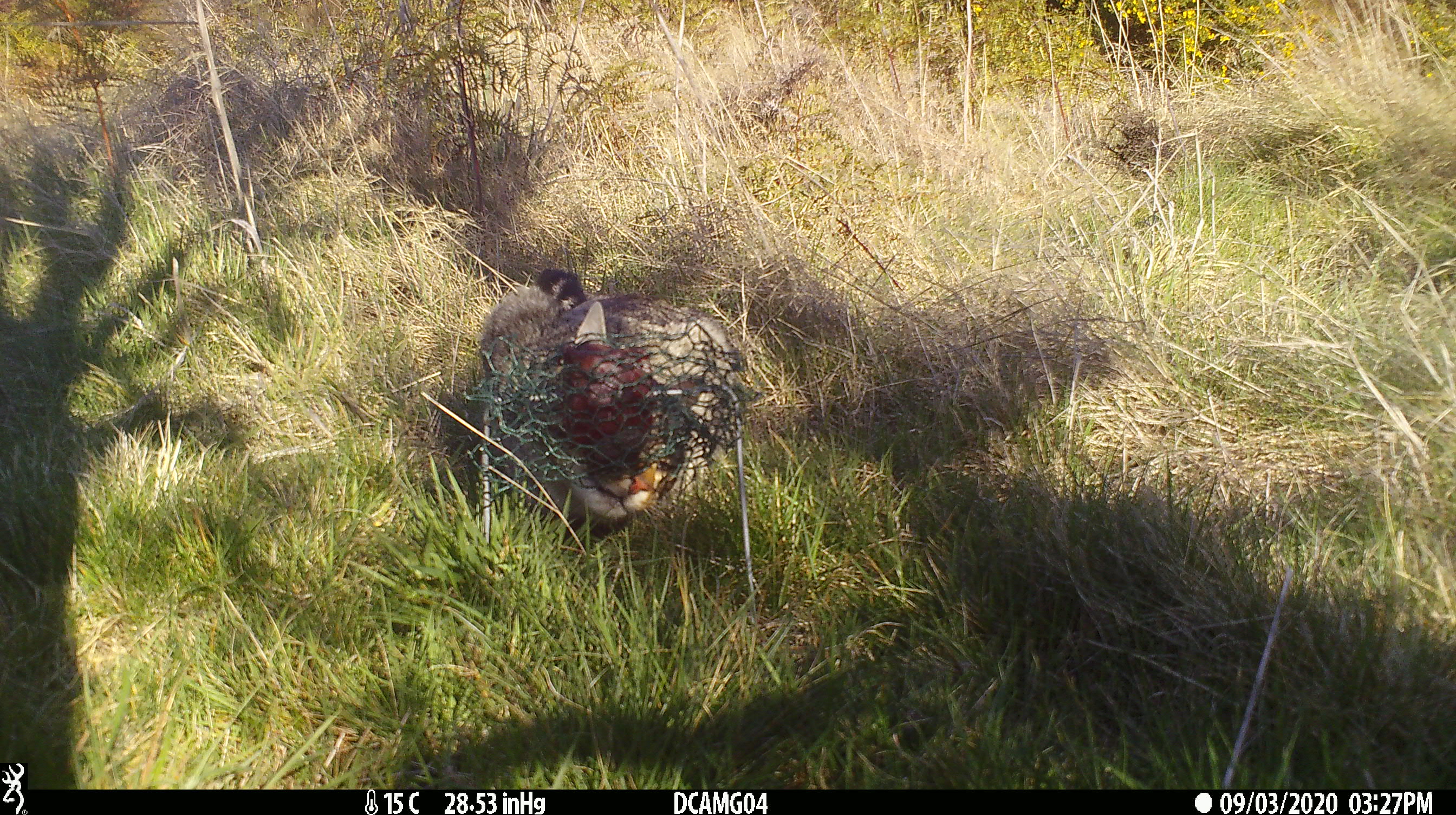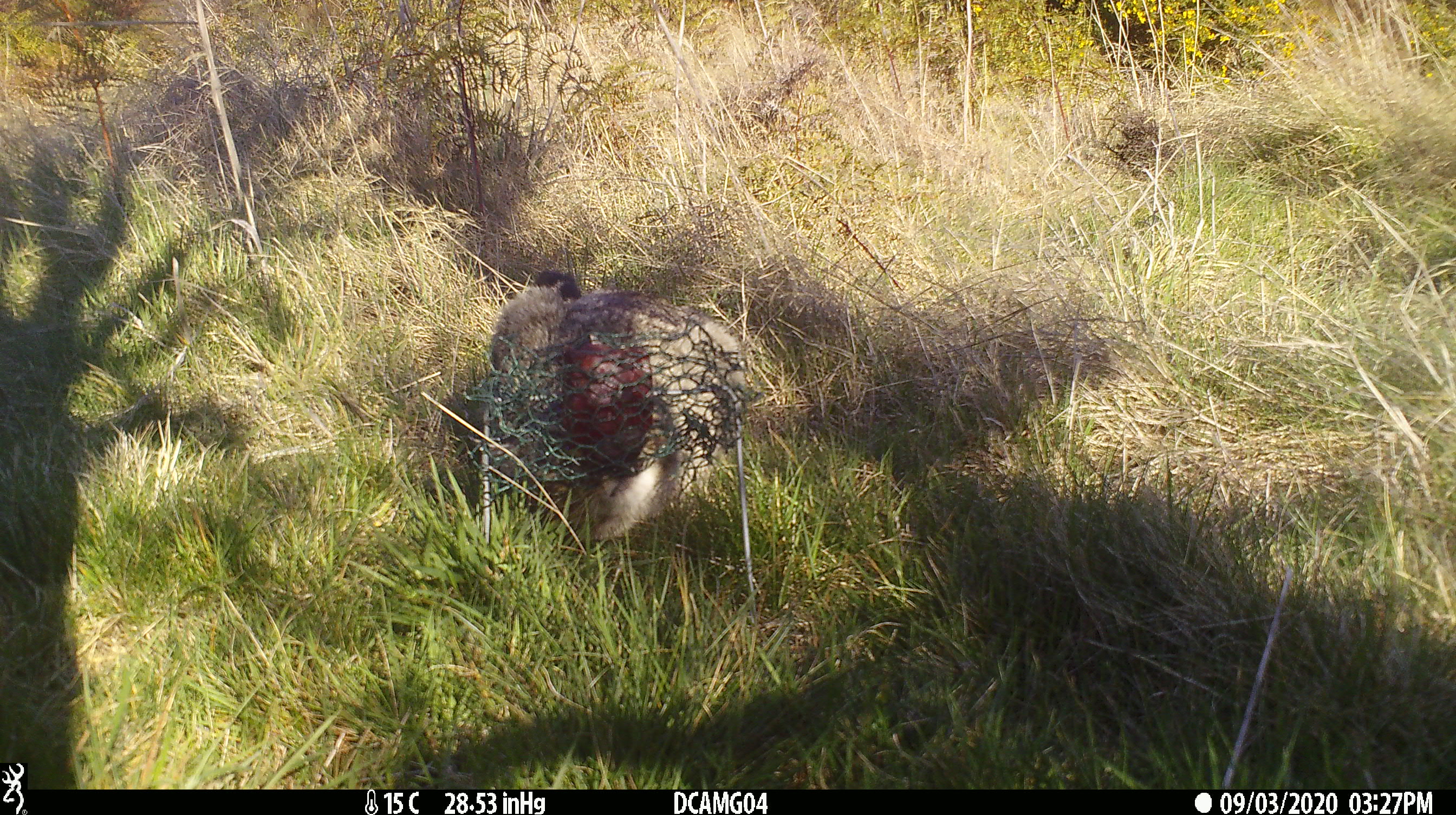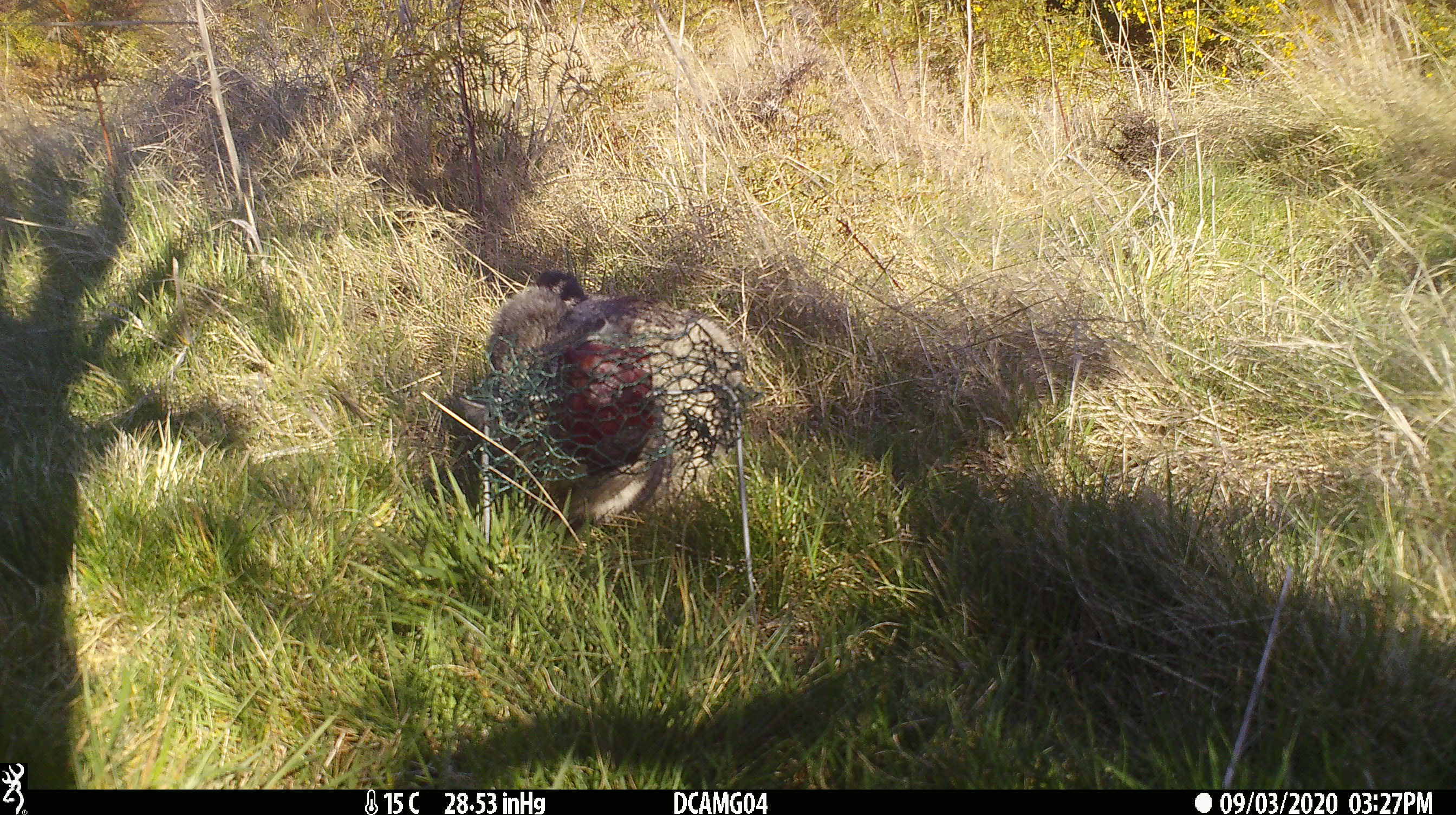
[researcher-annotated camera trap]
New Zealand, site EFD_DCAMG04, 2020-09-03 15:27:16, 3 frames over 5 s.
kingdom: Animalia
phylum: Chordata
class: Mammalia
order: Carnivora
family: Felidae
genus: Felis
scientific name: Felis catus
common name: domestic cat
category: cat